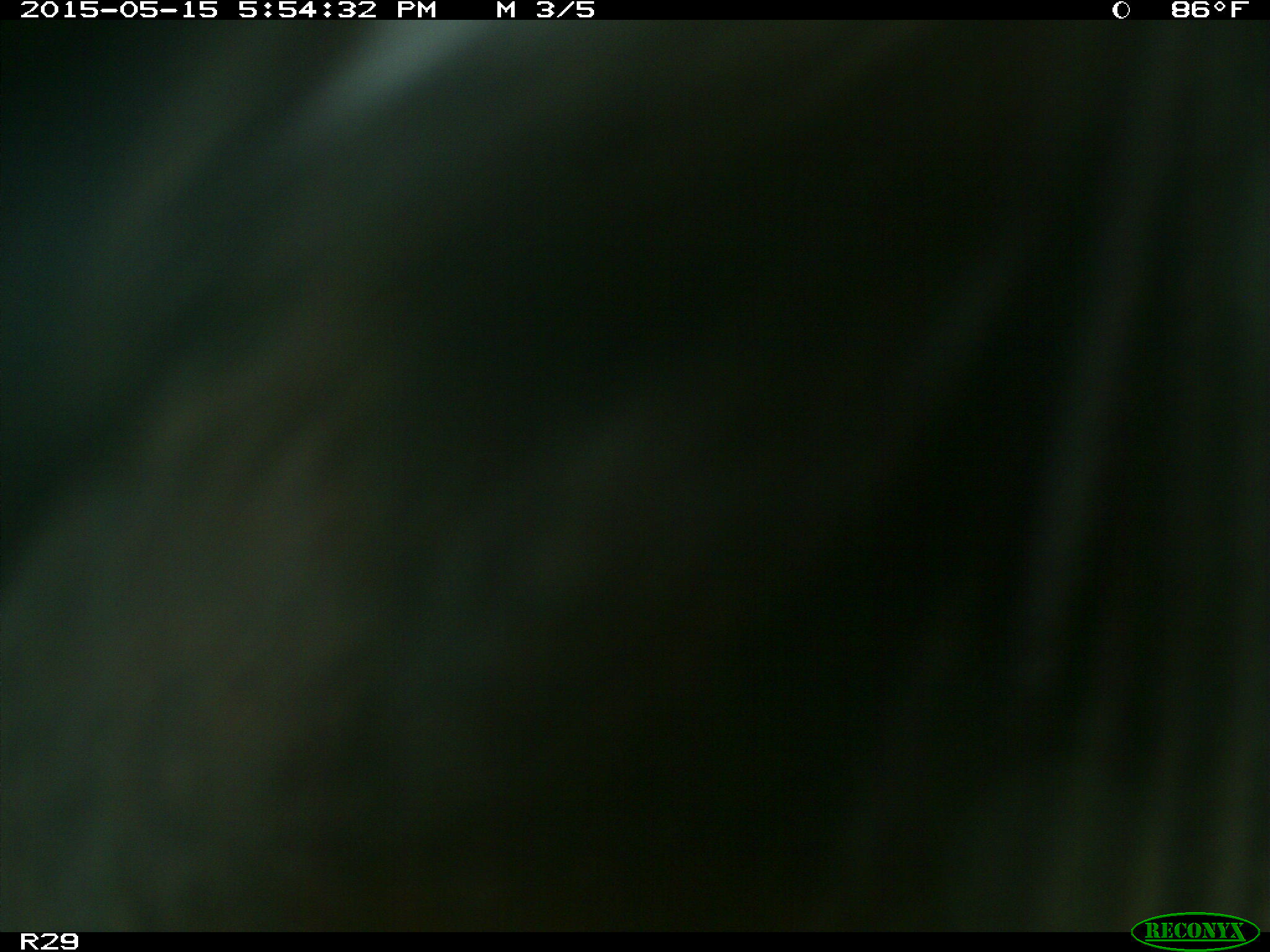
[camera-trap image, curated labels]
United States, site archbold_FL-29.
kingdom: Animalia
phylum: Chordata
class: Mammalia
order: Artiodactyla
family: Bovidae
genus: Bos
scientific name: Bos taurus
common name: domestic cow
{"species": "Bos taurus (domestic cow)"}